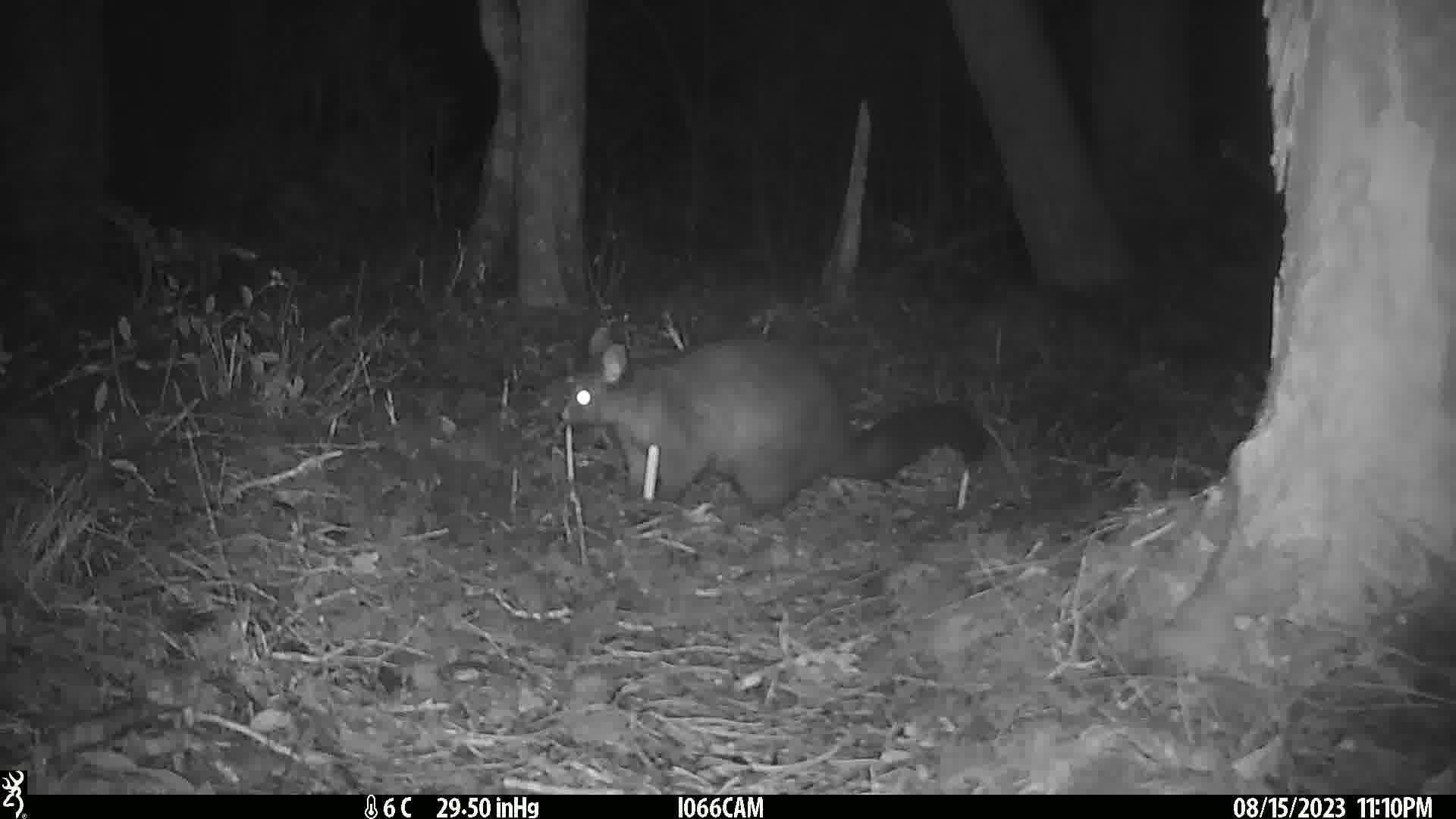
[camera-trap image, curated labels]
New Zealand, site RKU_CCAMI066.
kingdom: Animalia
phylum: Chordata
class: Mammalia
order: Diprotodontia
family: Phalangeridae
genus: Trichosurus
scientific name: Trichosurus vulpecula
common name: common brushtail possum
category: possum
Possum (common brushtail possum) (Trichosurus vulpecula).